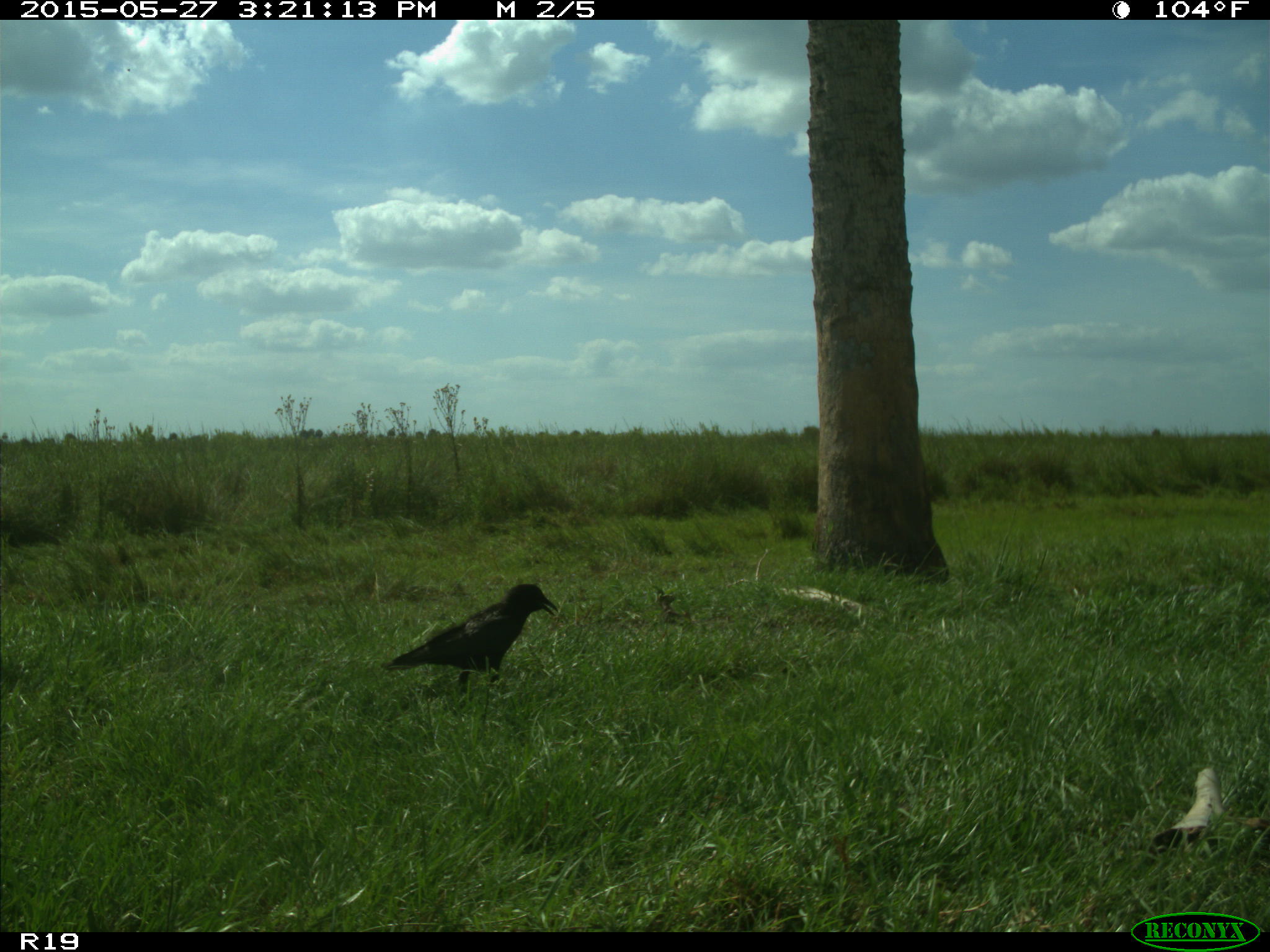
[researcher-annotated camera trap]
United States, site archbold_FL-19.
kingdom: Animalia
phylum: Chordata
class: Aves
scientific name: Aves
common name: birds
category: unidentified bird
Unidentified bird (birds) (Aves).